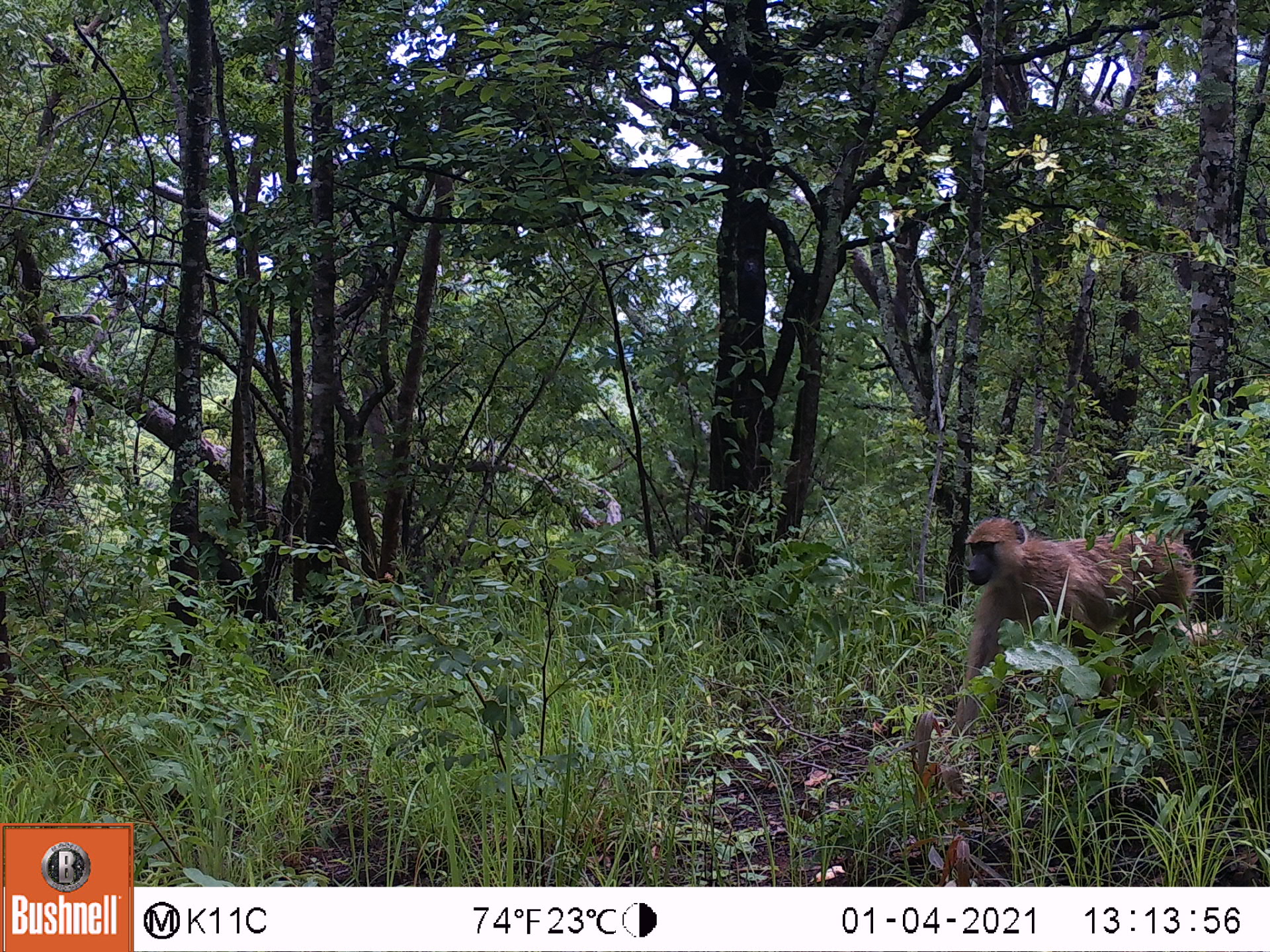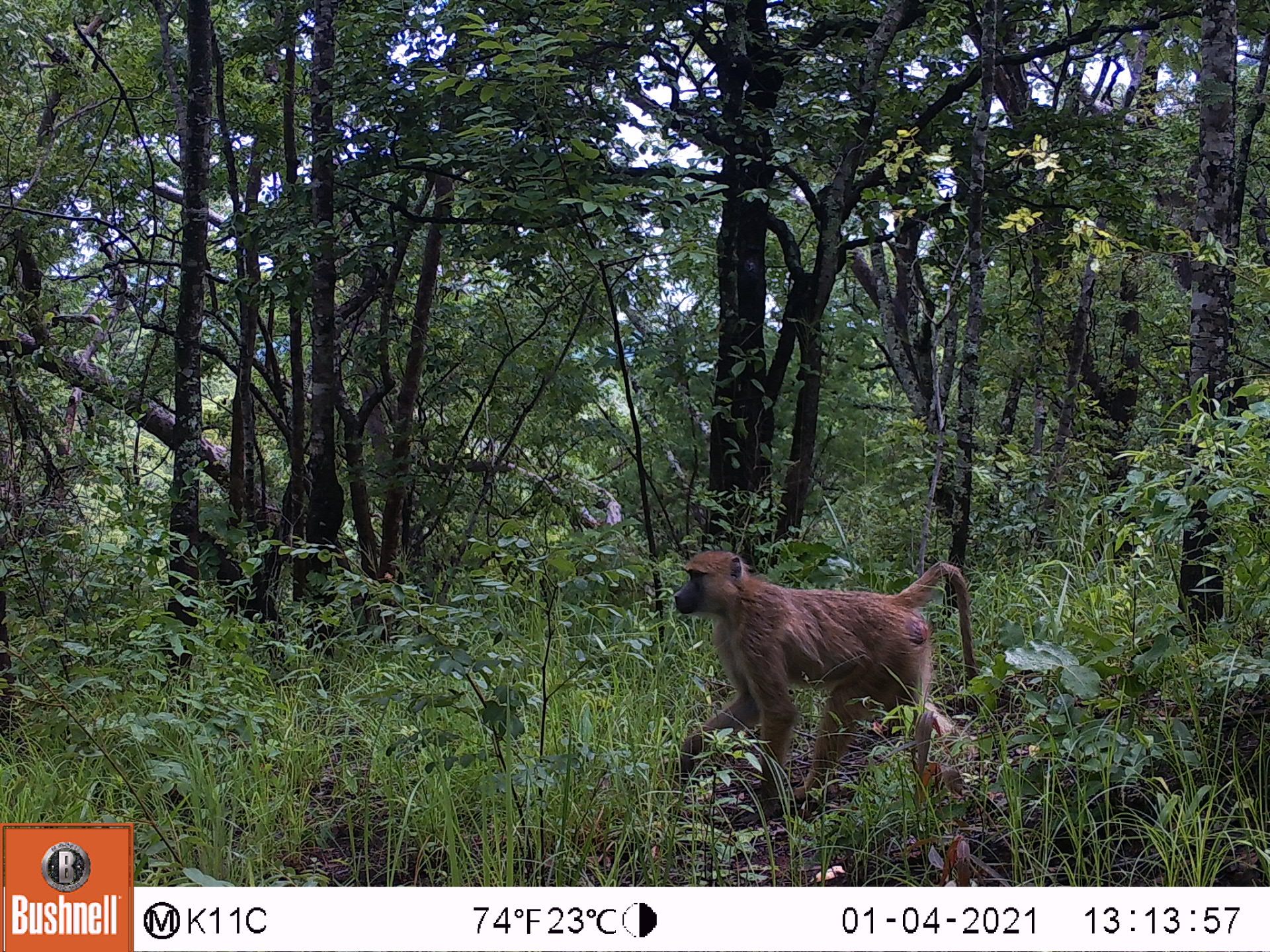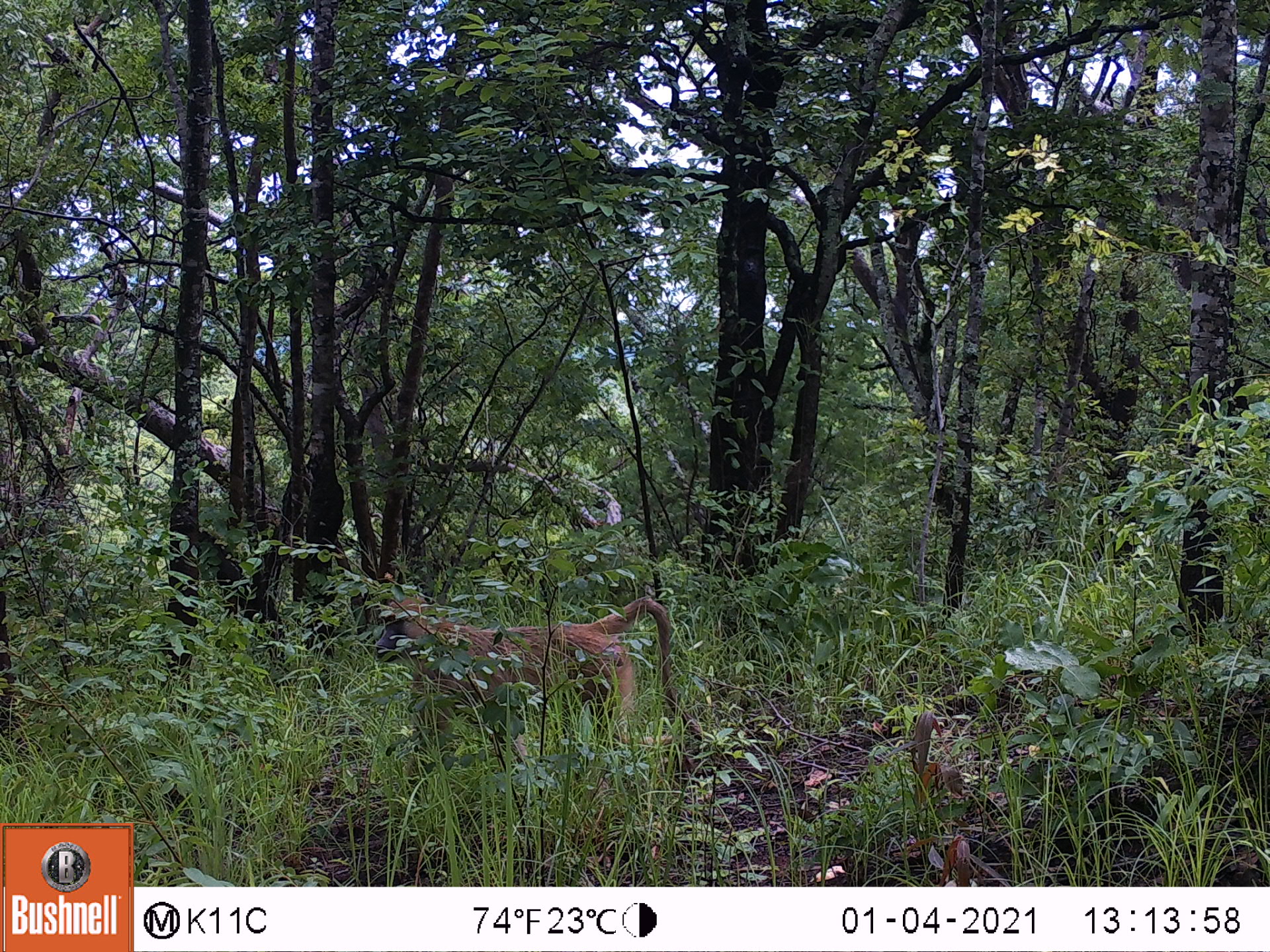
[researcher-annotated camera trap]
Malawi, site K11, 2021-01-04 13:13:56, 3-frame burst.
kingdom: Animalia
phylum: Chordata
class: Mammalia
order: Primates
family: Cercopithecidae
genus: Papio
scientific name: Papio cynocephalus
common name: yellow baboon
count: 1